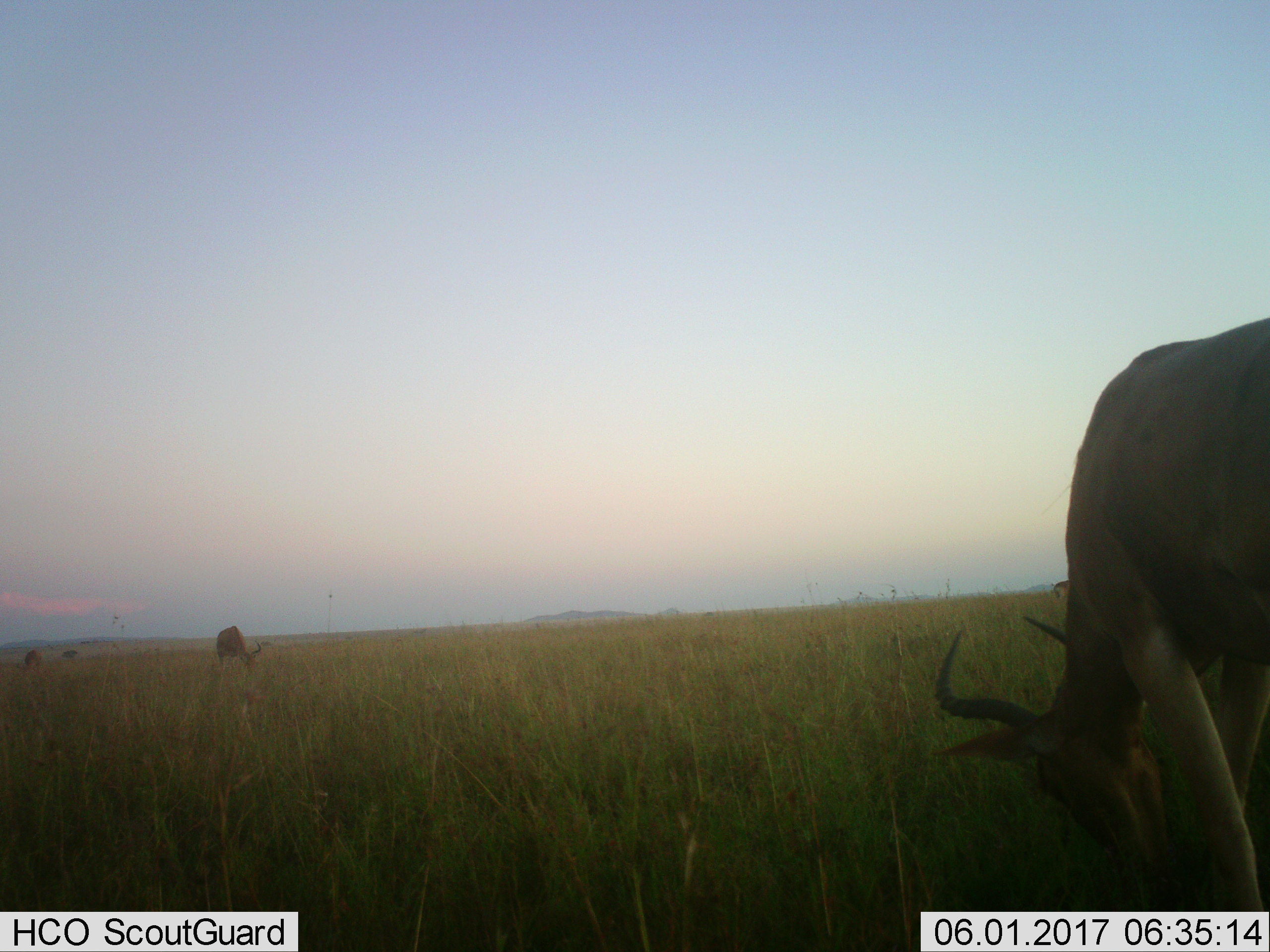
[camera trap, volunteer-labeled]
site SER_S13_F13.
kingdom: Animalia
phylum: Chordata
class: Mammalia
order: Artiodactyla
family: Bovidae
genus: Alcelaphus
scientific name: Alcelaphus buselaphus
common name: hartebeest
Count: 4.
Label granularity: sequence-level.